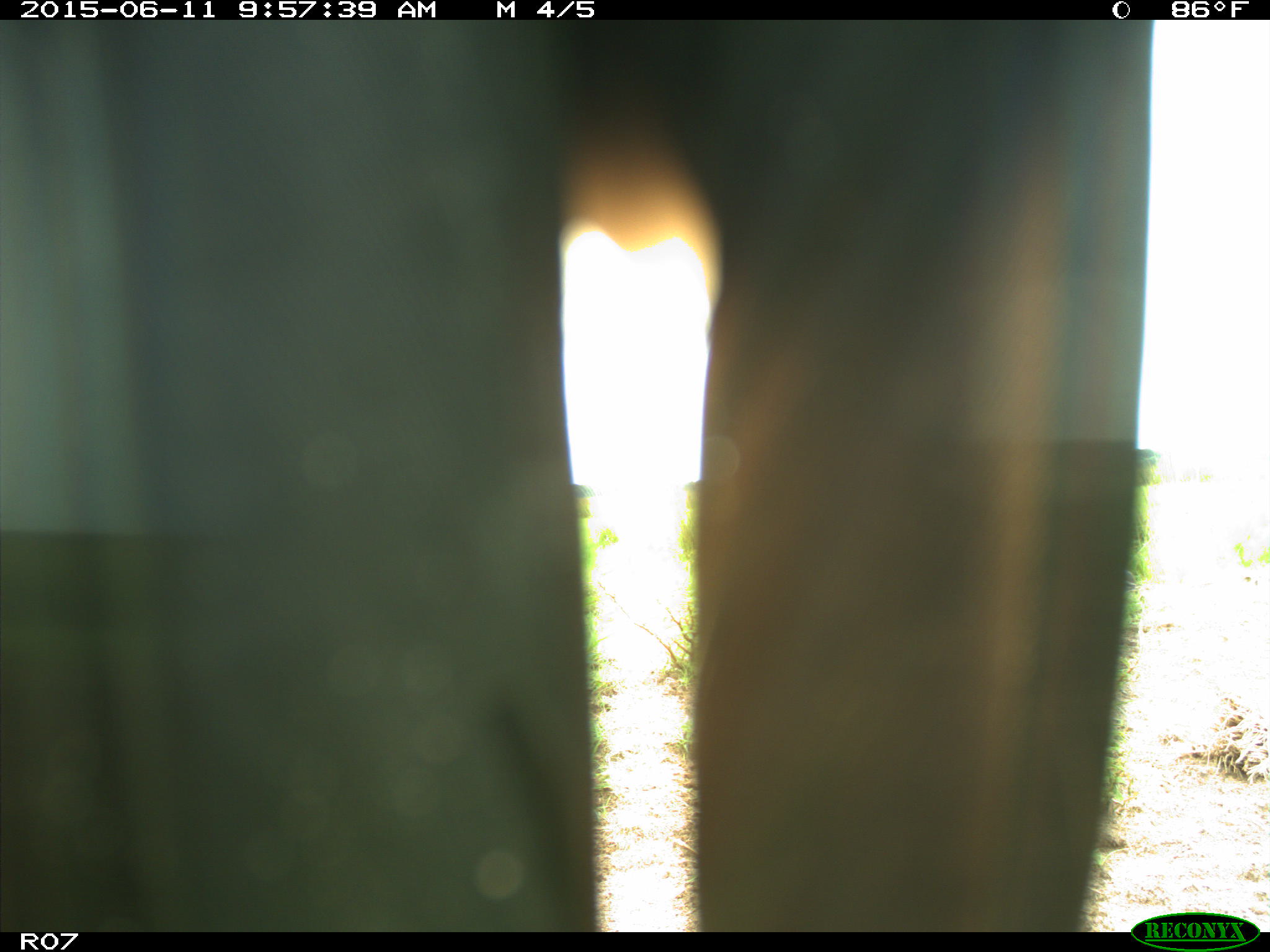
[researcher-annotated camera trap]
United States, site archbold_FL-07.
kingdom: Animalia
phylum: Chordata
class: Mammalia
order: Artiodactyla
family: Bovidae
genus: Bos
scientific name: Bos taurus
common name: domestic cow